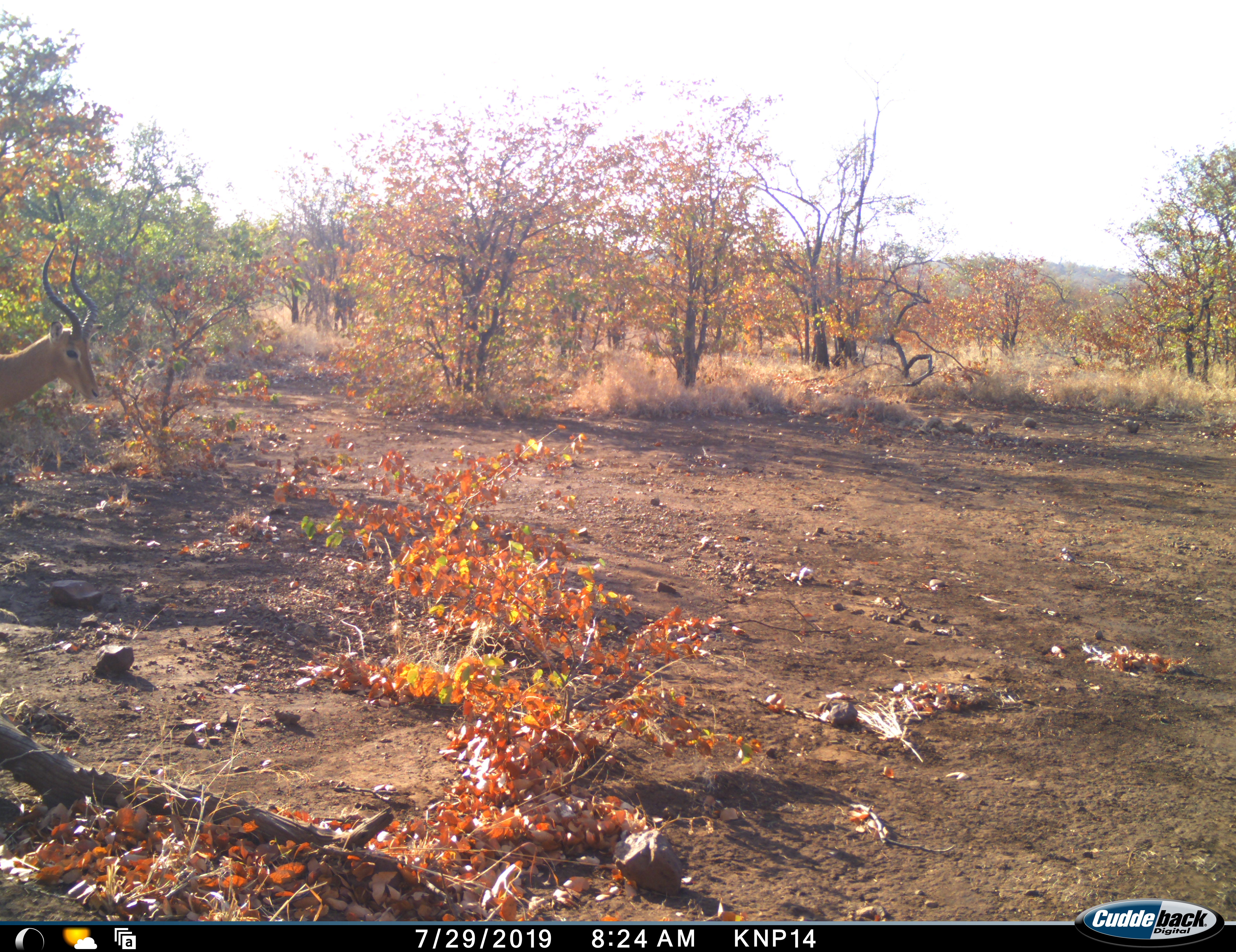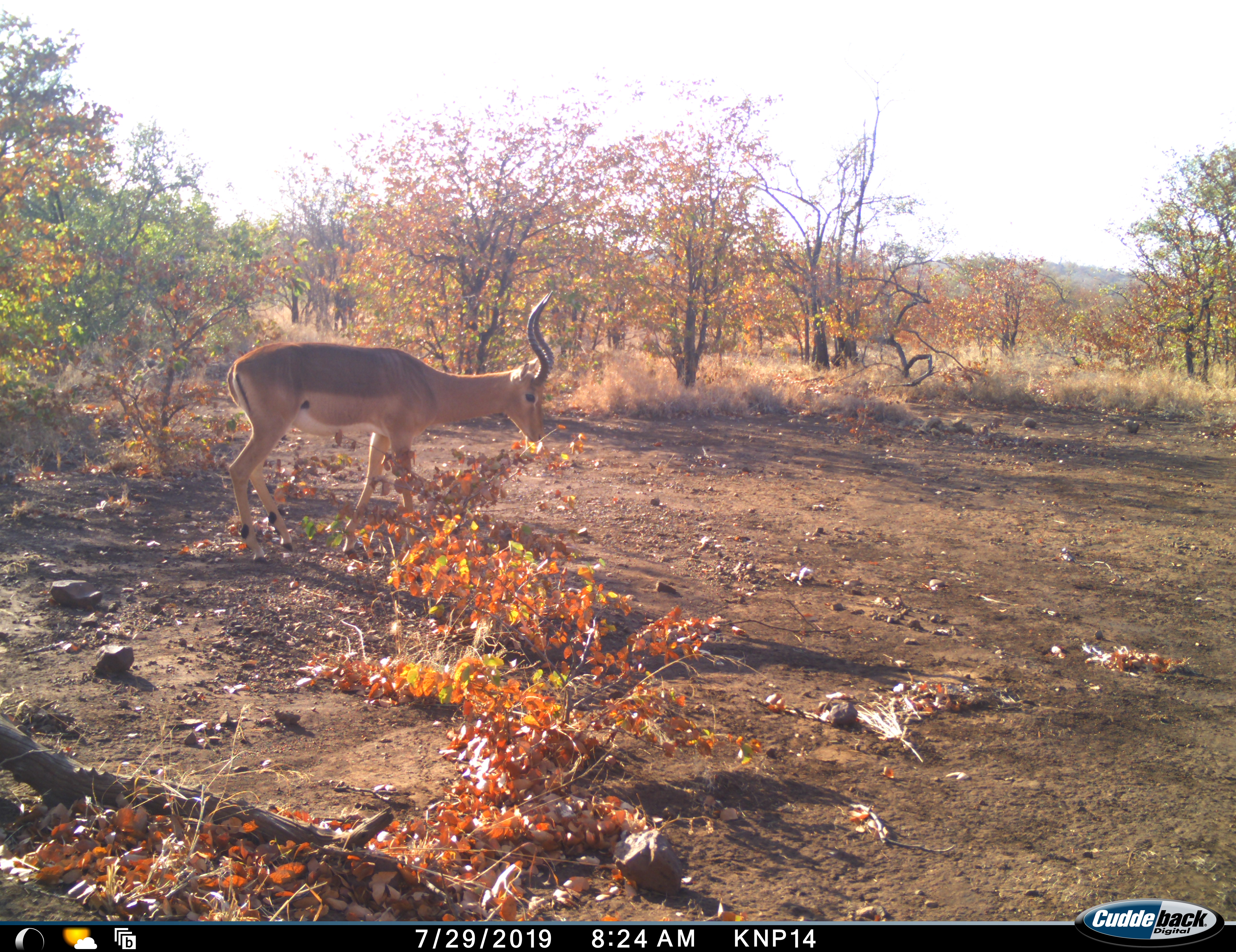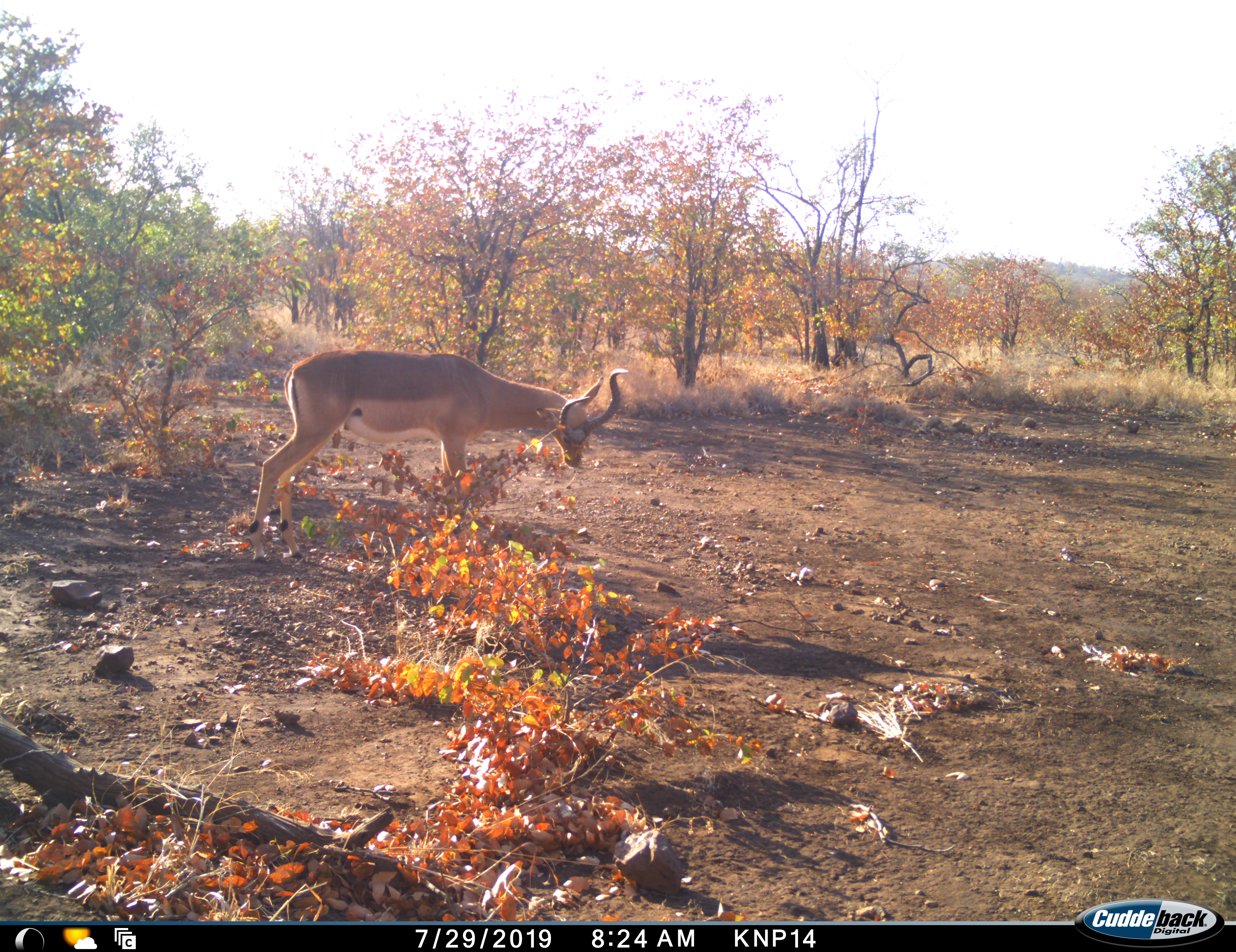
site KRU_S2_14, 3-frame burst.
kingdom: Animalia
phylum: Chordata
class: Mammalia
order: Artiodactyla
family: Bovidae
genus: Aepyceros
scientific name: Aepyceros melampus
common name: impala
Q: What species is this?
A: Impala (Aepyceros melampus).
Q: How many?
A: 1.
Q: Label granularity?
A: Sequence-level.